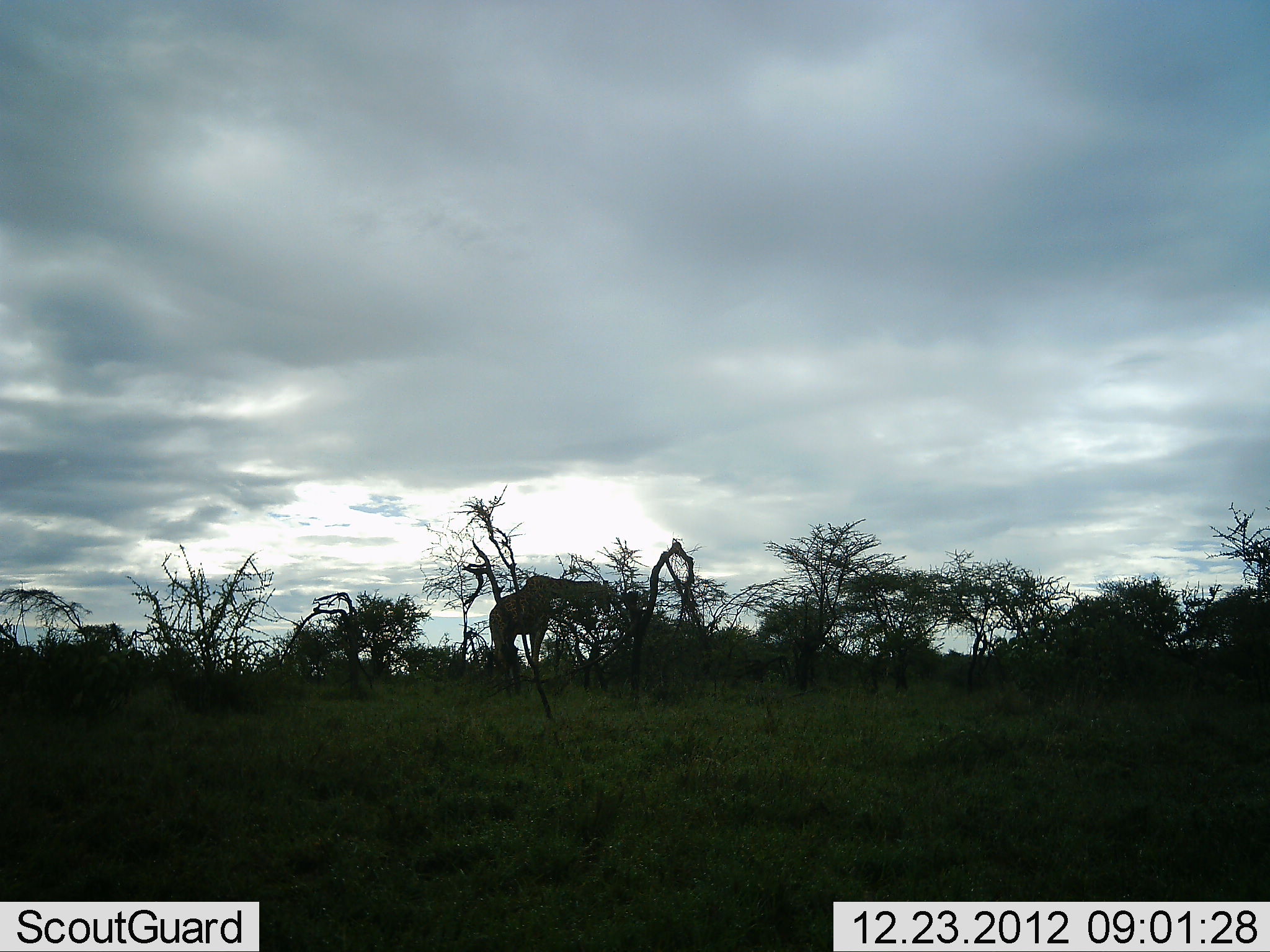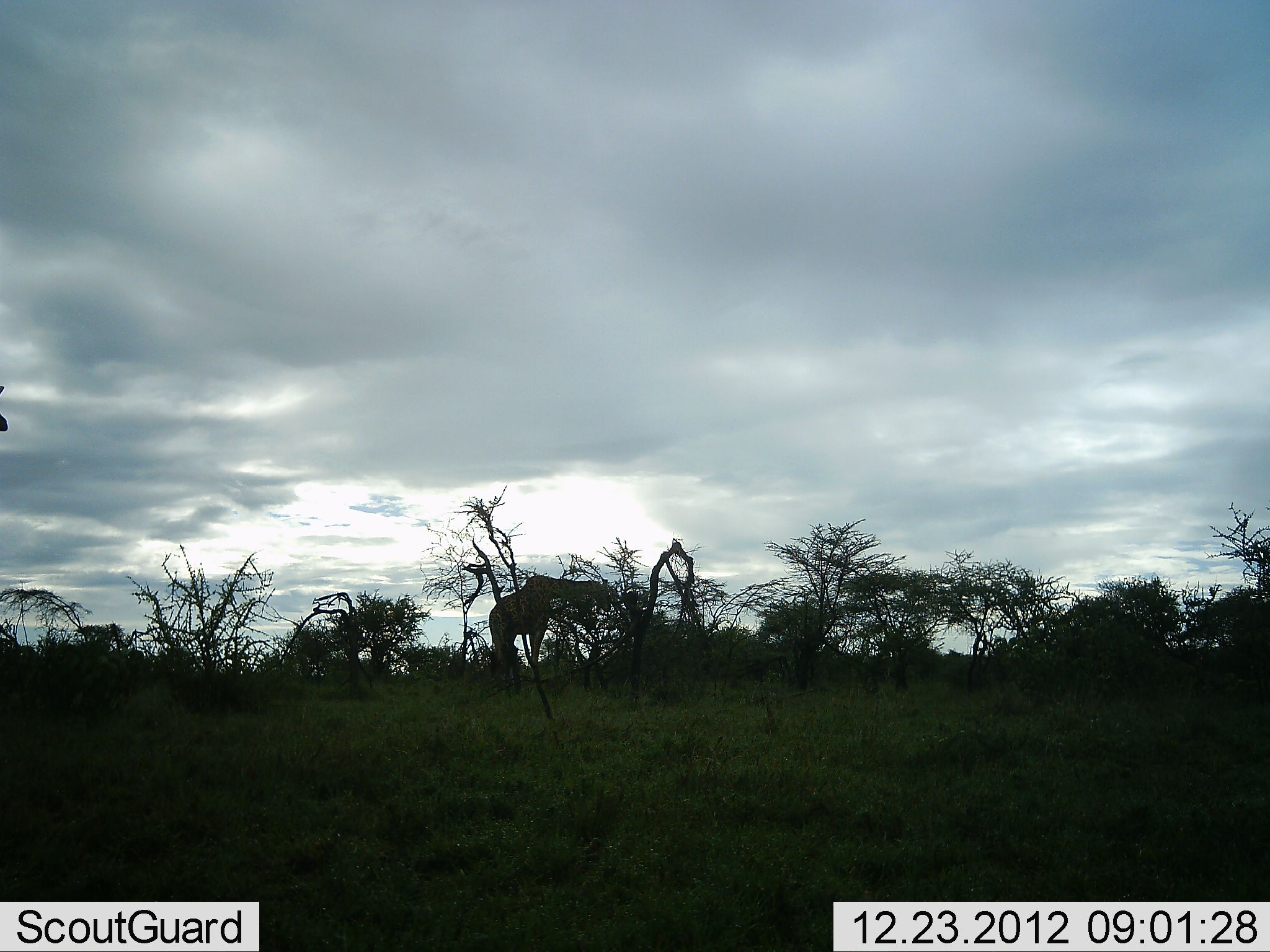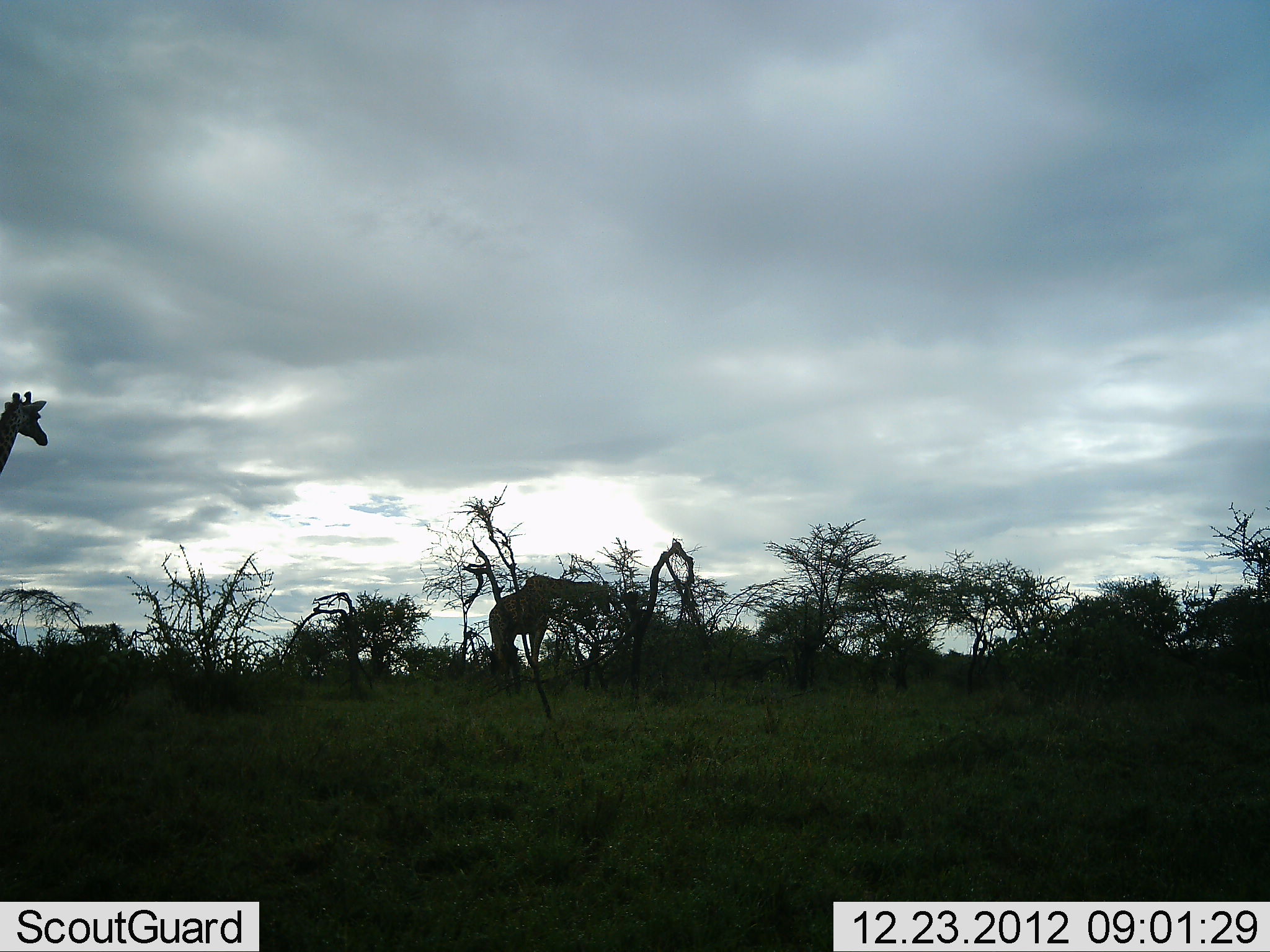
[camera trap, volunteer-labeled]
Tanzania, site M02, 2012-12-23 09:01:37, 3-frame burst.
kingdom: Animalia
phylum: Chordata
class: Mammalia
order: Artiodactyla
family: Giraffidae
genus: Giraffa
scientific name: Giraffa camelopardalis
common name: giraffe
Giraffe (Giraffa camelopardalis), count 2. Behavior (volunteer vote fractions): standing 14%, resting 0%, moving 82%, interacting 0%. Young present (vote fraction): 0%. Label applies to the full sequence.